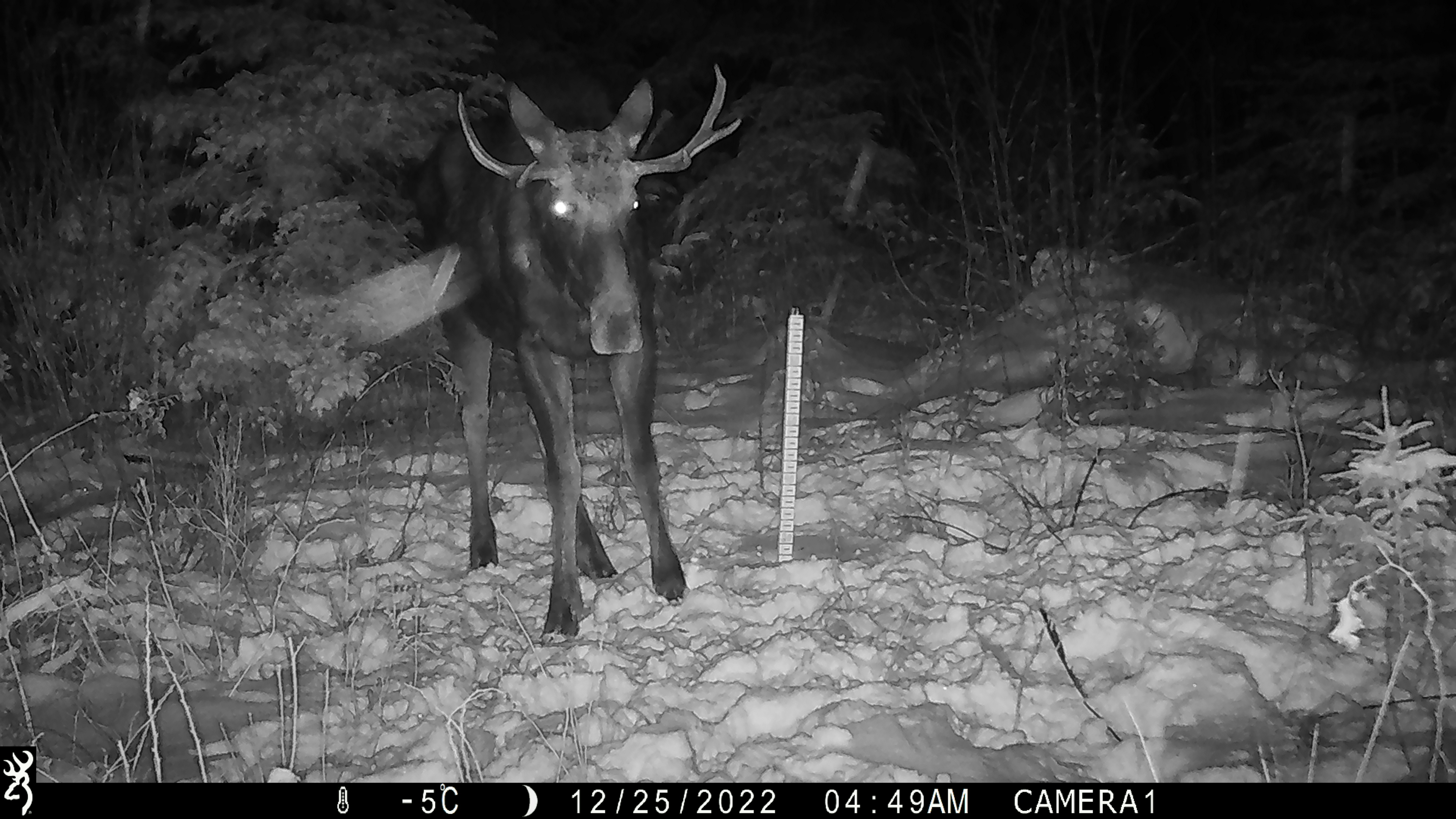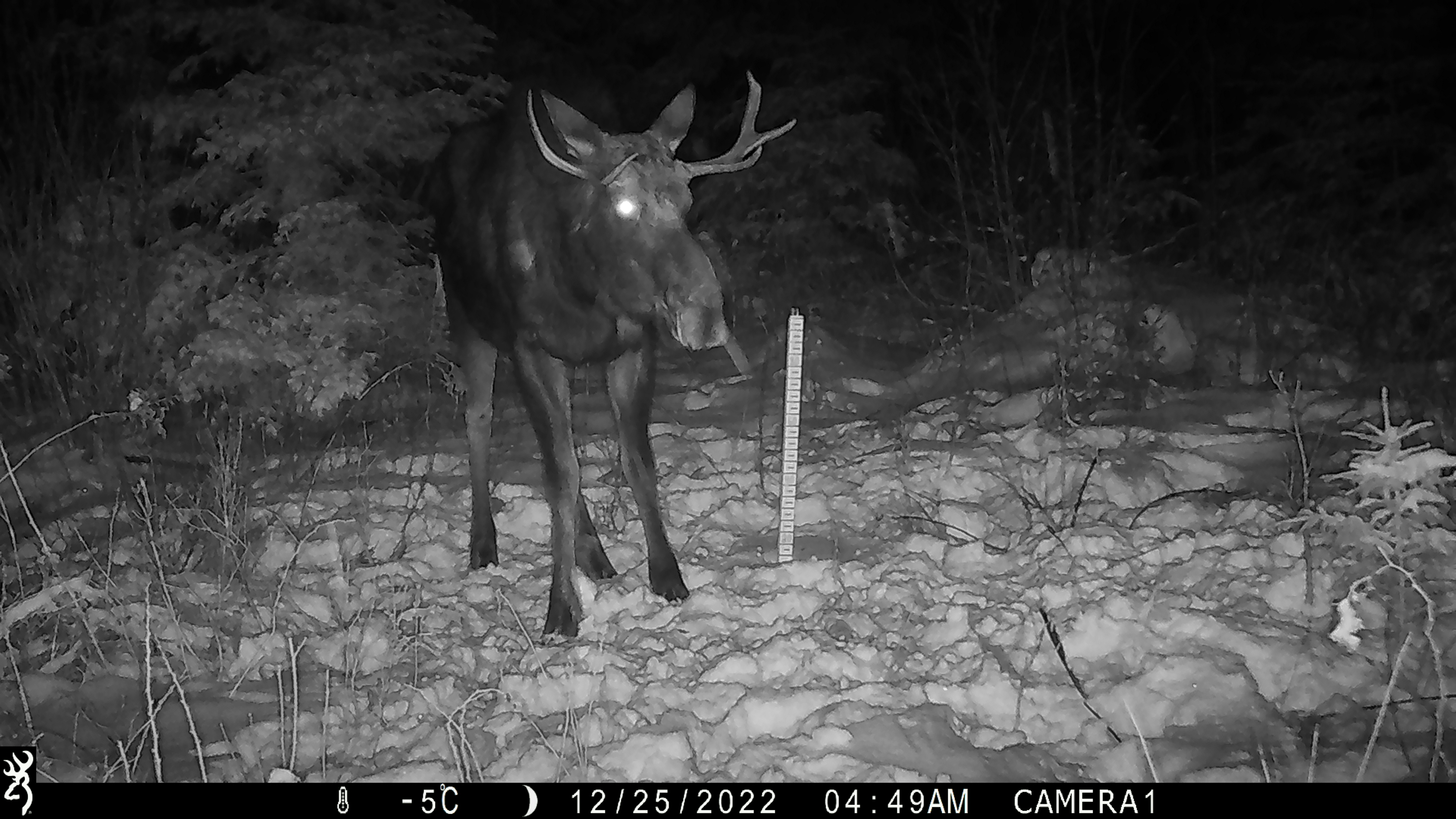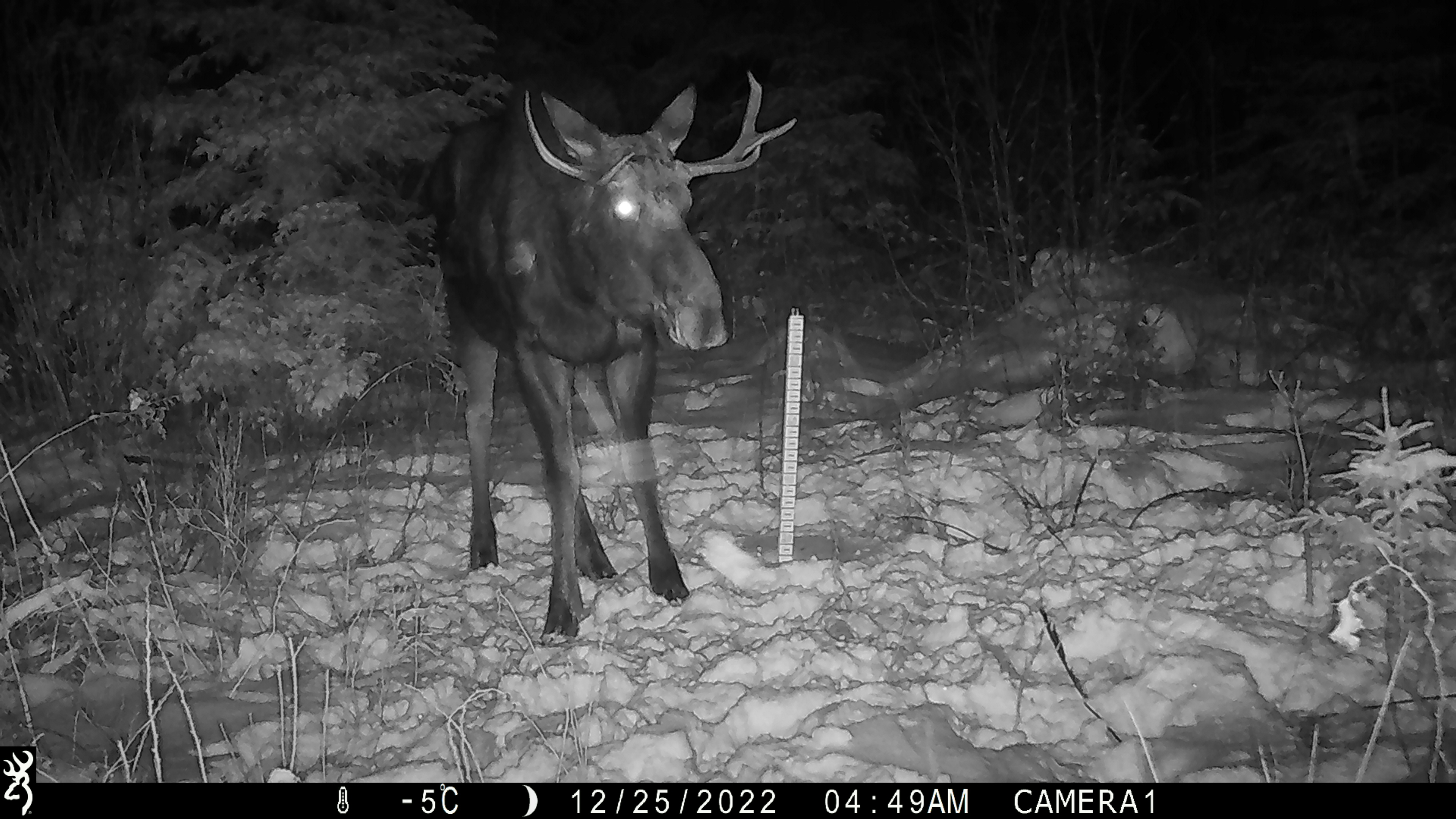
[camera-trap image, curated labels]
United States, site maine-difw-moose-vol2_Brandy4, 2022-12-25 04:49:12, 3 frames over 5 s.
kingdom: Animalia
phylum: Chordata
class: Mammalia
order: Artiodactyla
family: Cervidae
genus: Alces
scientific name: Alces alces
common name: moose